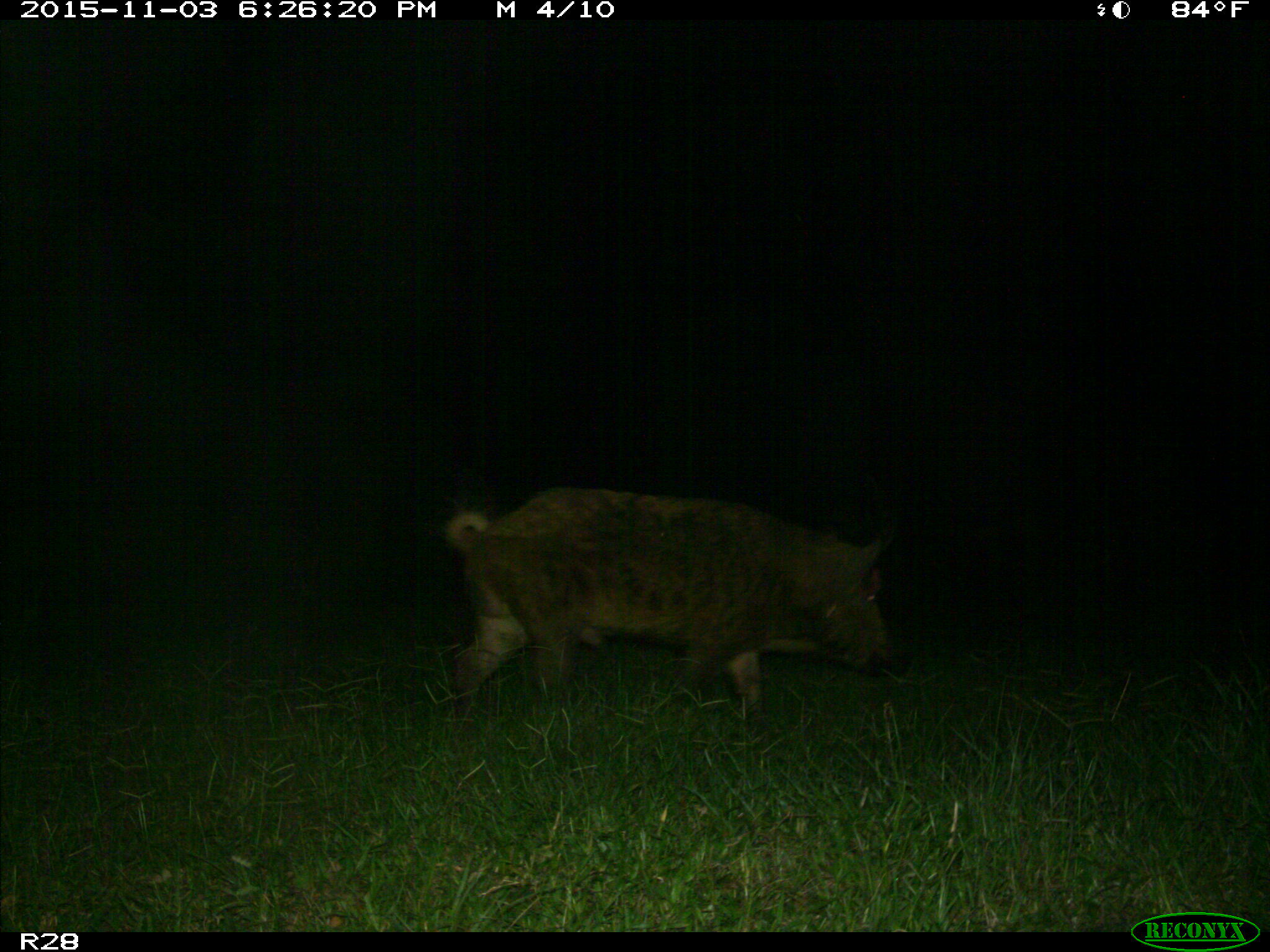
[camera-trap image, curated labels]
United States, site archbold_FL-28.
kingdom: Animalia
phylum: Chordata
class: Mammalia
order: Artiodactyla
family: Suidae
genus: Sus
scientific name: Sus scrofa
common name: wild boar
Sus scrofa (wild boar).